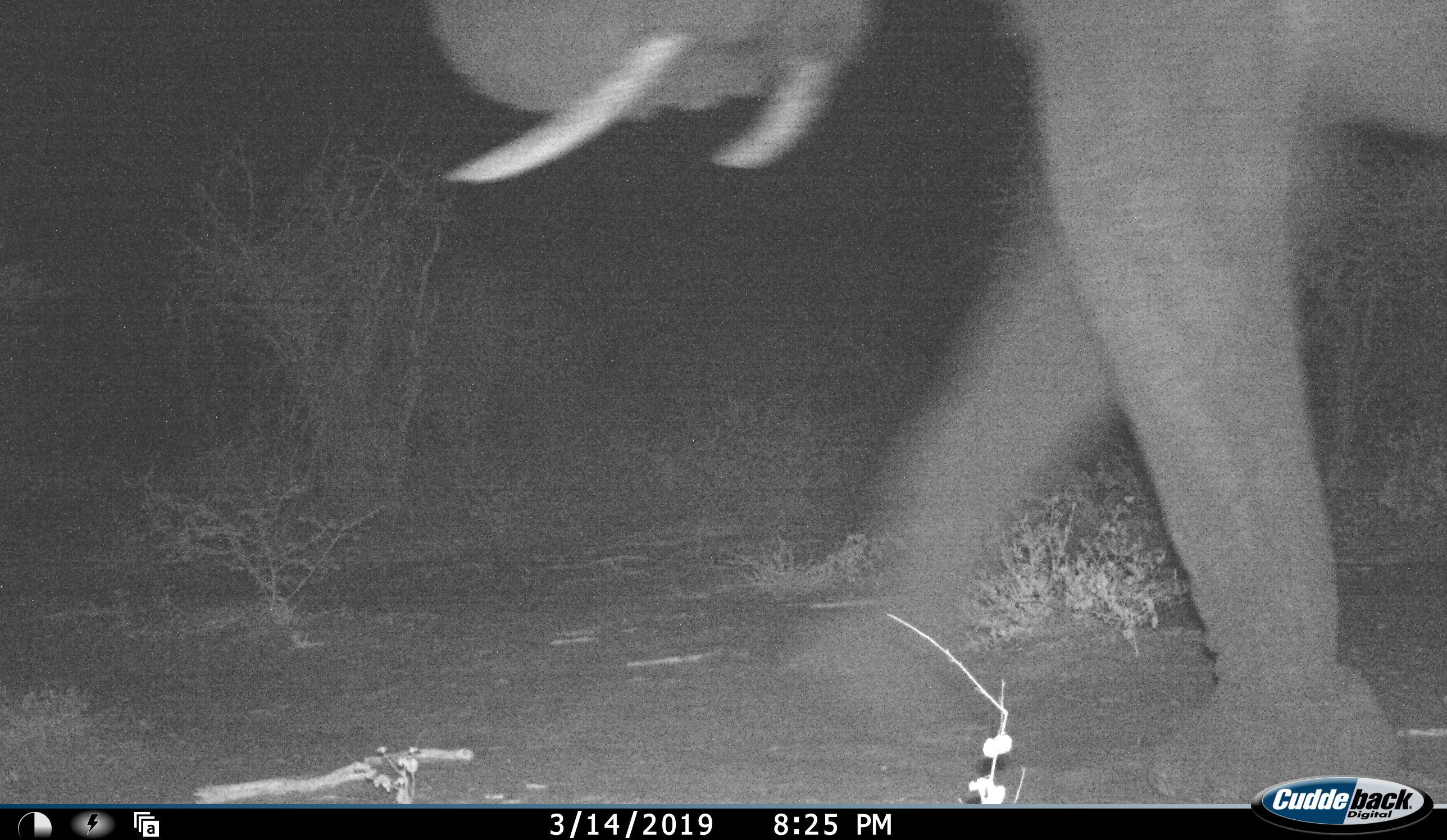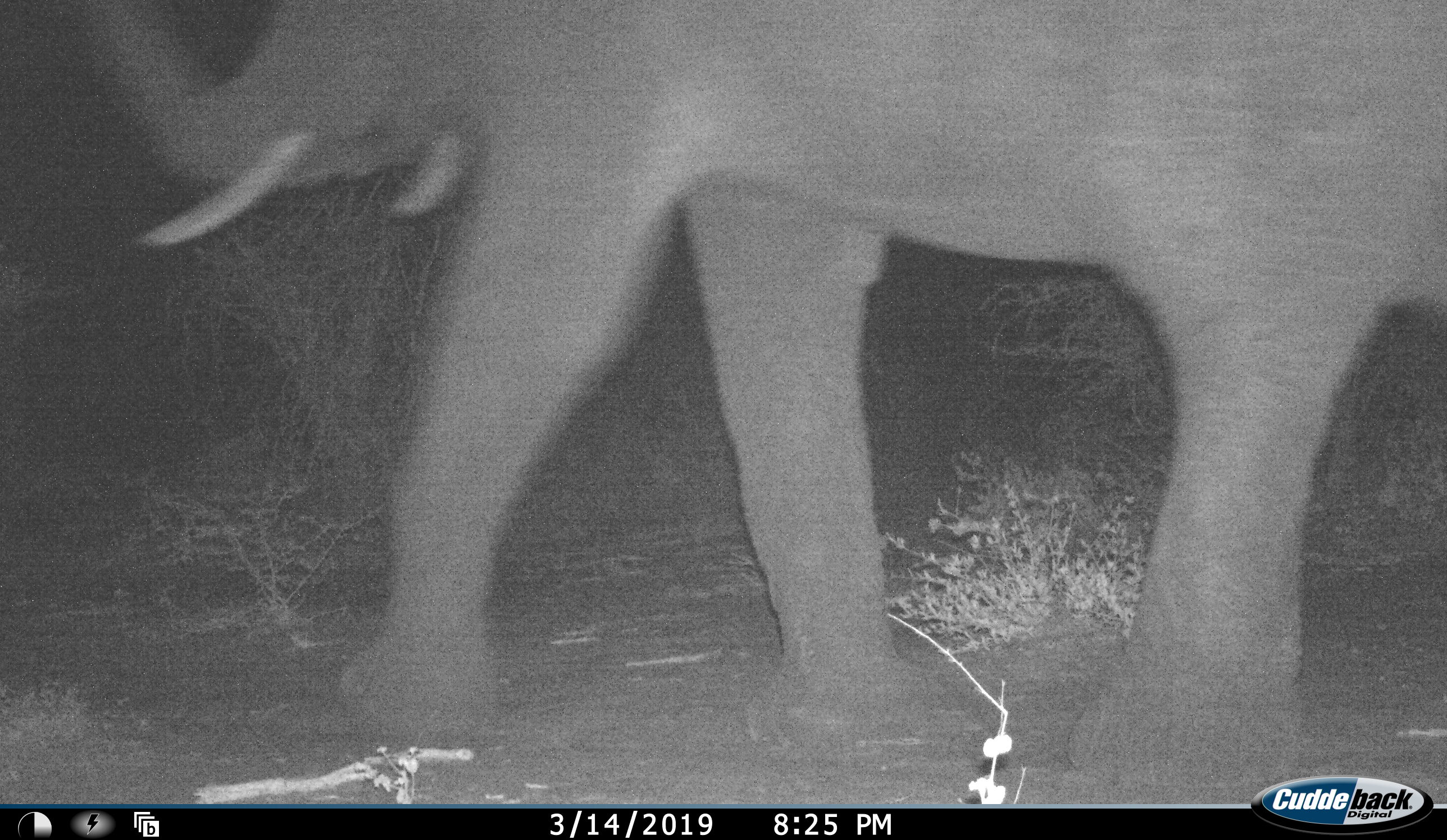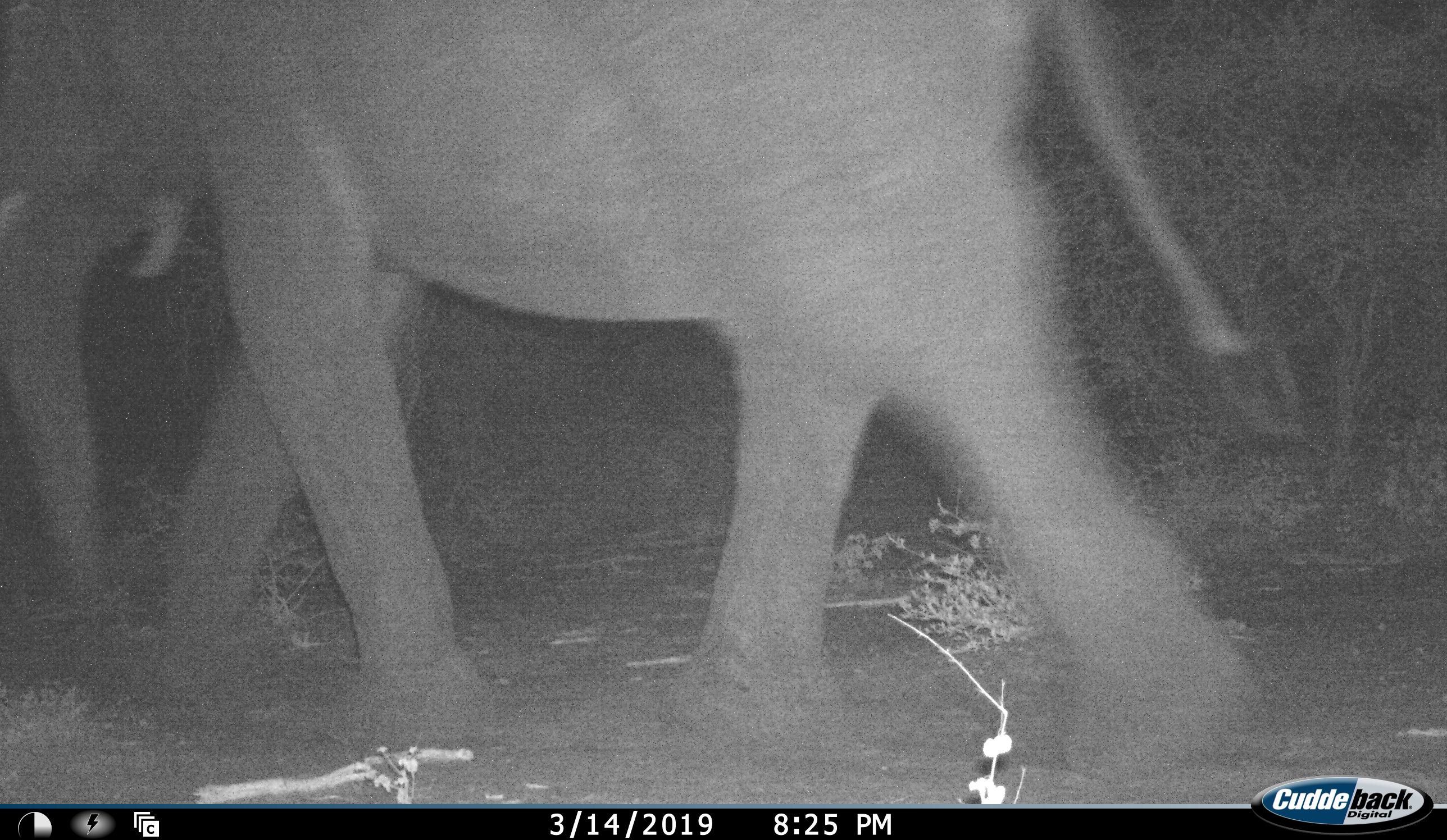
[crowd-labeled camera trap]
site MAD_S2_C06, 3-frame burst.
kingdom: Animalia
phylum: Chordata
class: Mammalia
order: Proboscidea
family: Elephantidae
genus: Loxodonta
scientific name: Loxodonta africana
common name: african bush elephant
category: elephant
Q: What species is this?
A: Elephant (african bush elephant) (Loxodonta africana).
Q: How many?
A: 1.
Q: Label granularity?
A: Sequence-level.